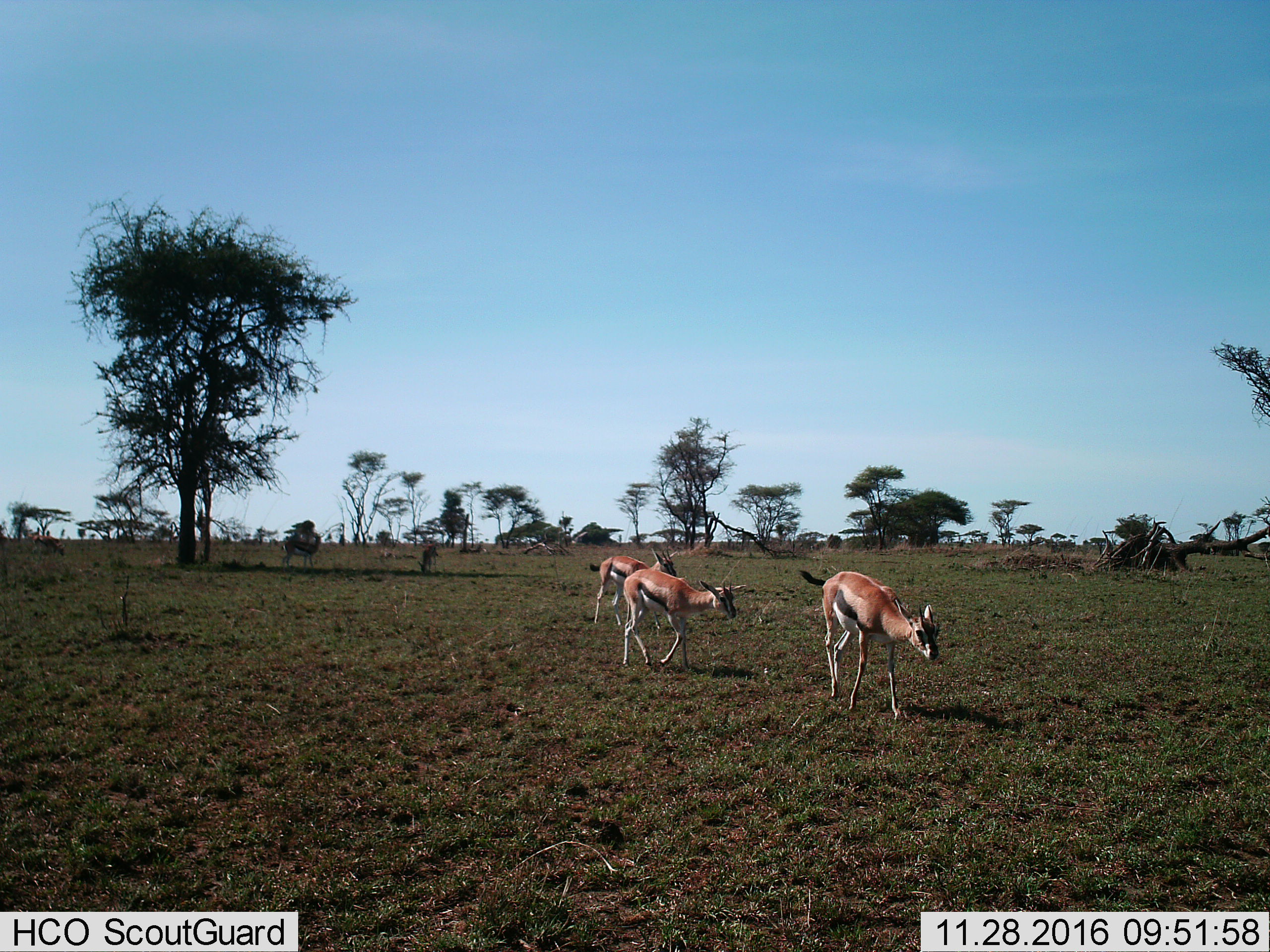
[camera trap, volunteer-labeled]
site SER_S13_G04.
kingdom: Animalia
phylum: Chordata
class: Mammalia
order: Artiodactyla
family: Bovidae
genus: Eudorcas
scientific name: Eudorcas thomsonii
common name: thomson's gazelle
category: gazellethomsons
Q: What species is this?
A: Gazellethomsons (thomson's gazelle) (Eudorcas thomsonii).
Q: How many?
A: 3.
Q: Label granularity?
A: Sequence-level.